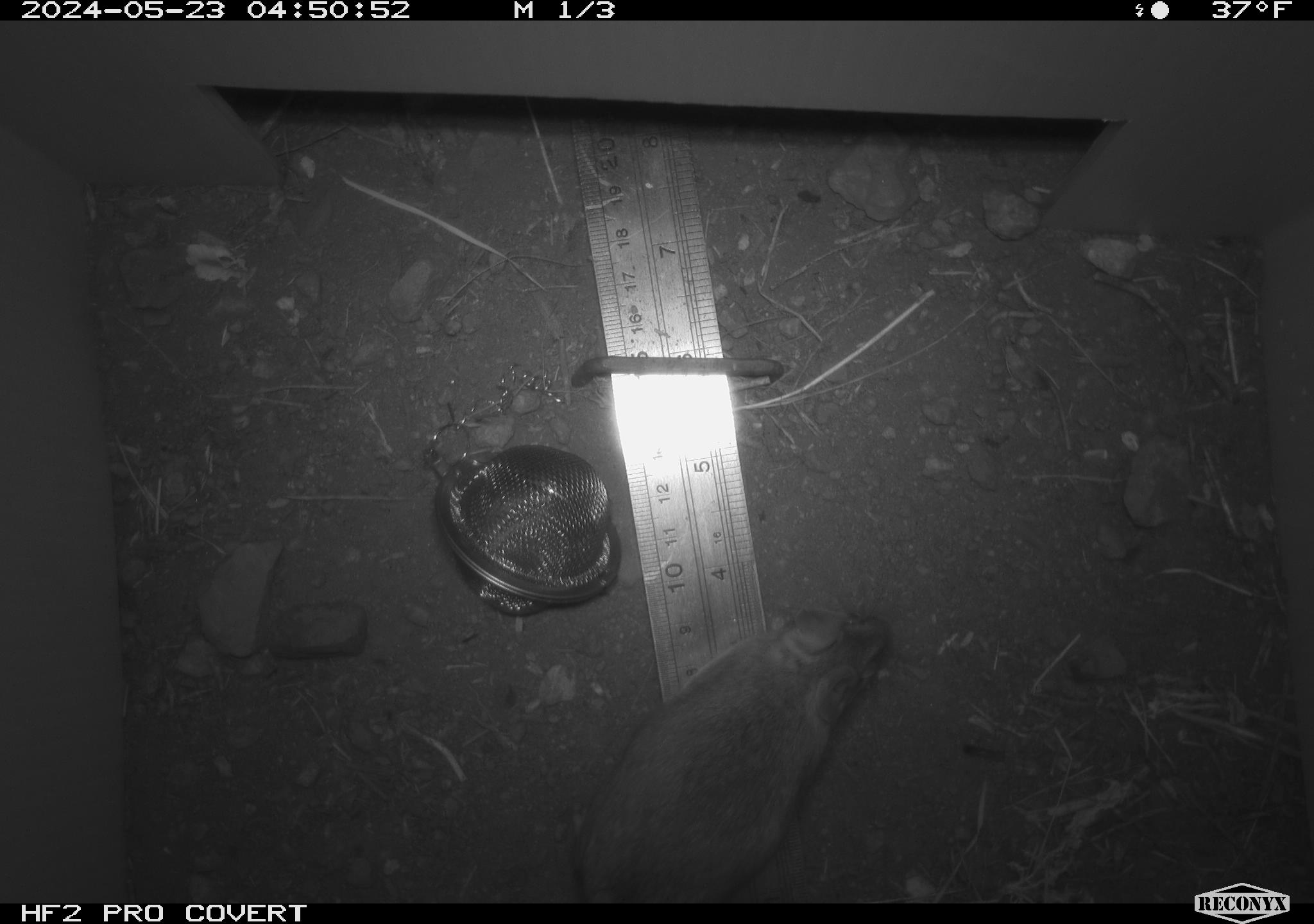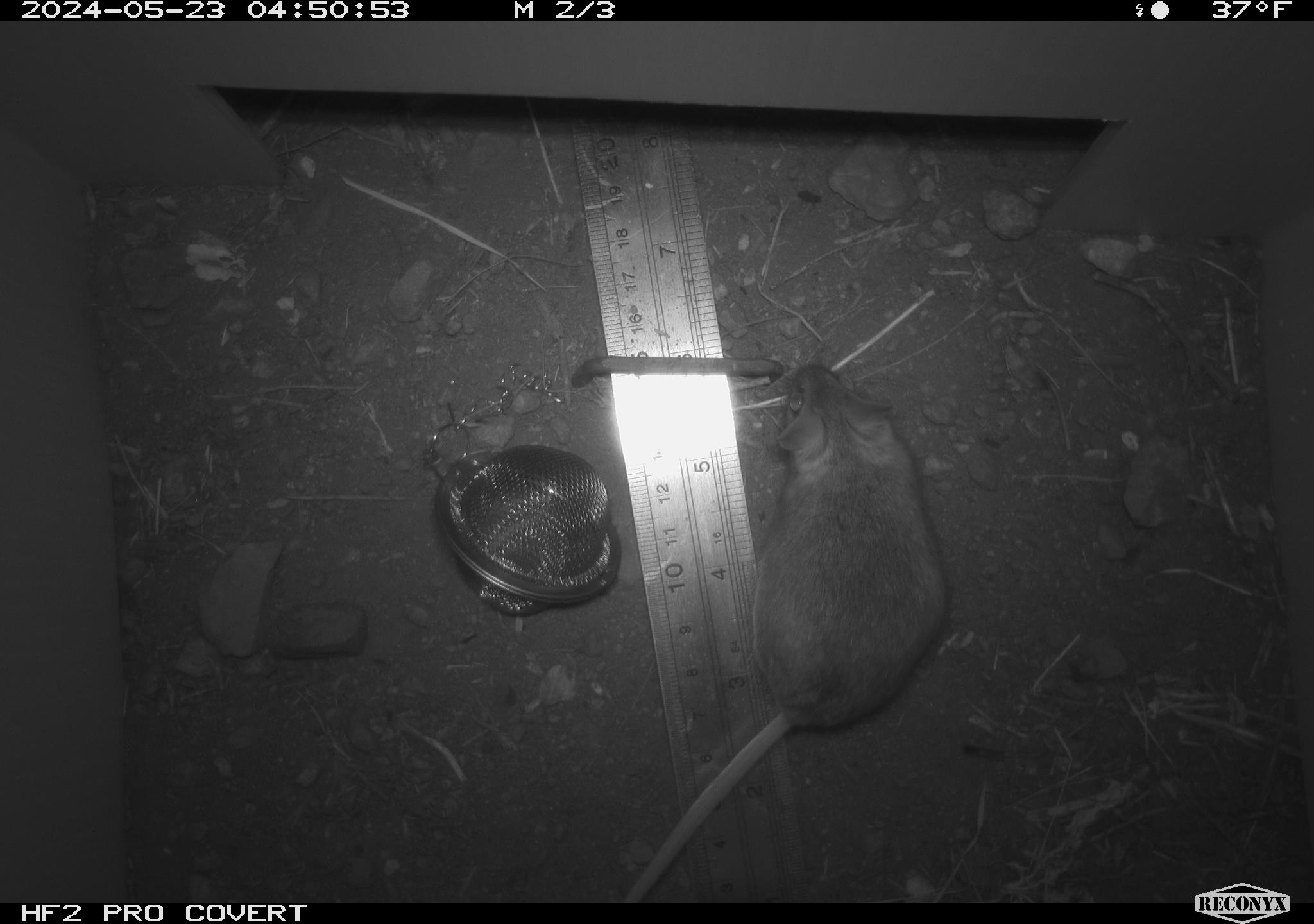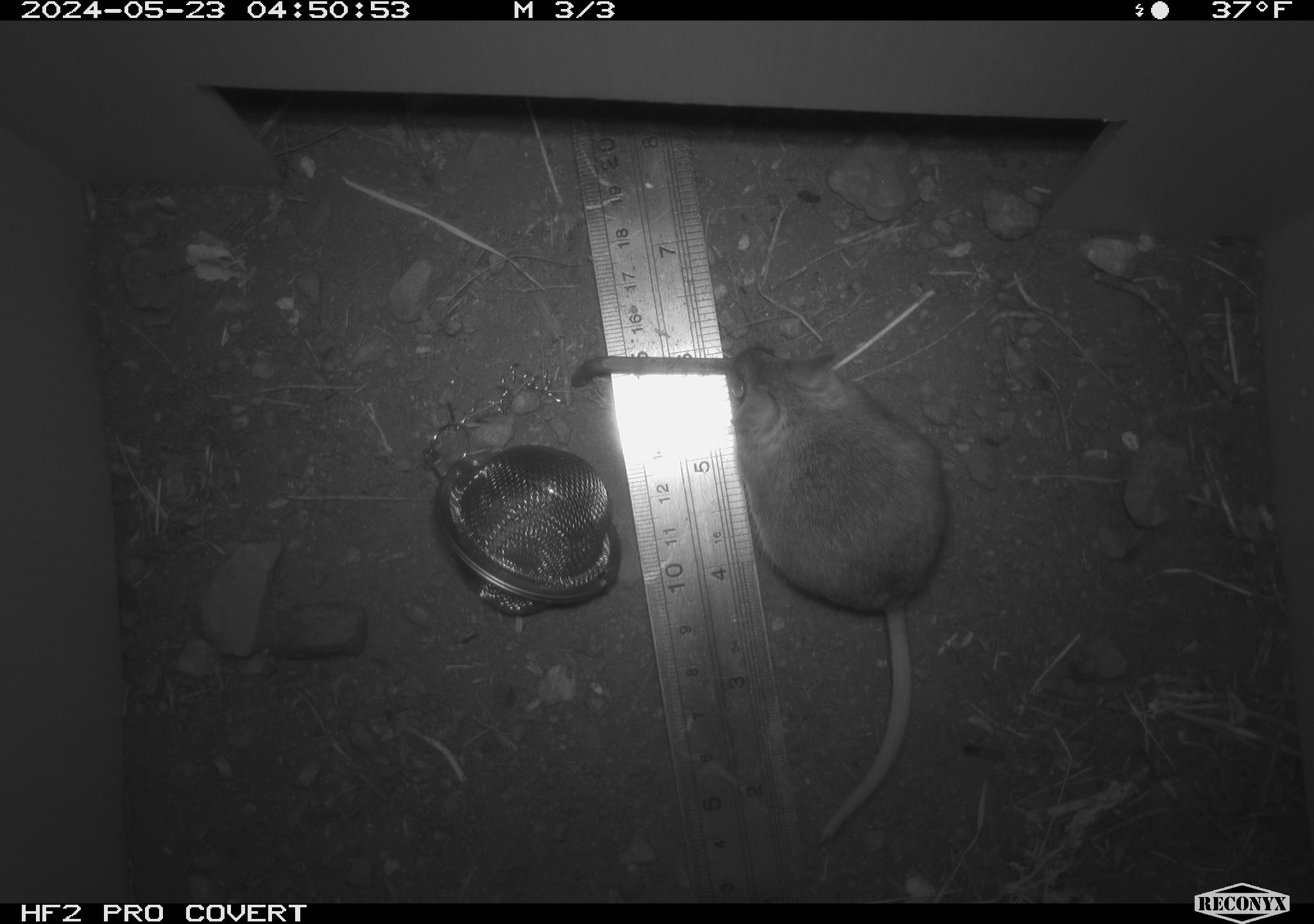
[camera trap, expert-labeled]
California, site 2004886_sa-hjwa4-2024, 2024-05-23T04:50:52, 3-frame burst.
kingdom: Animalia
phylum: Chordata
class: Mammalia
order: Rodentia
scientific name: Rodentia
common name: rodent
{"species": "rodent (Rodentia)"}